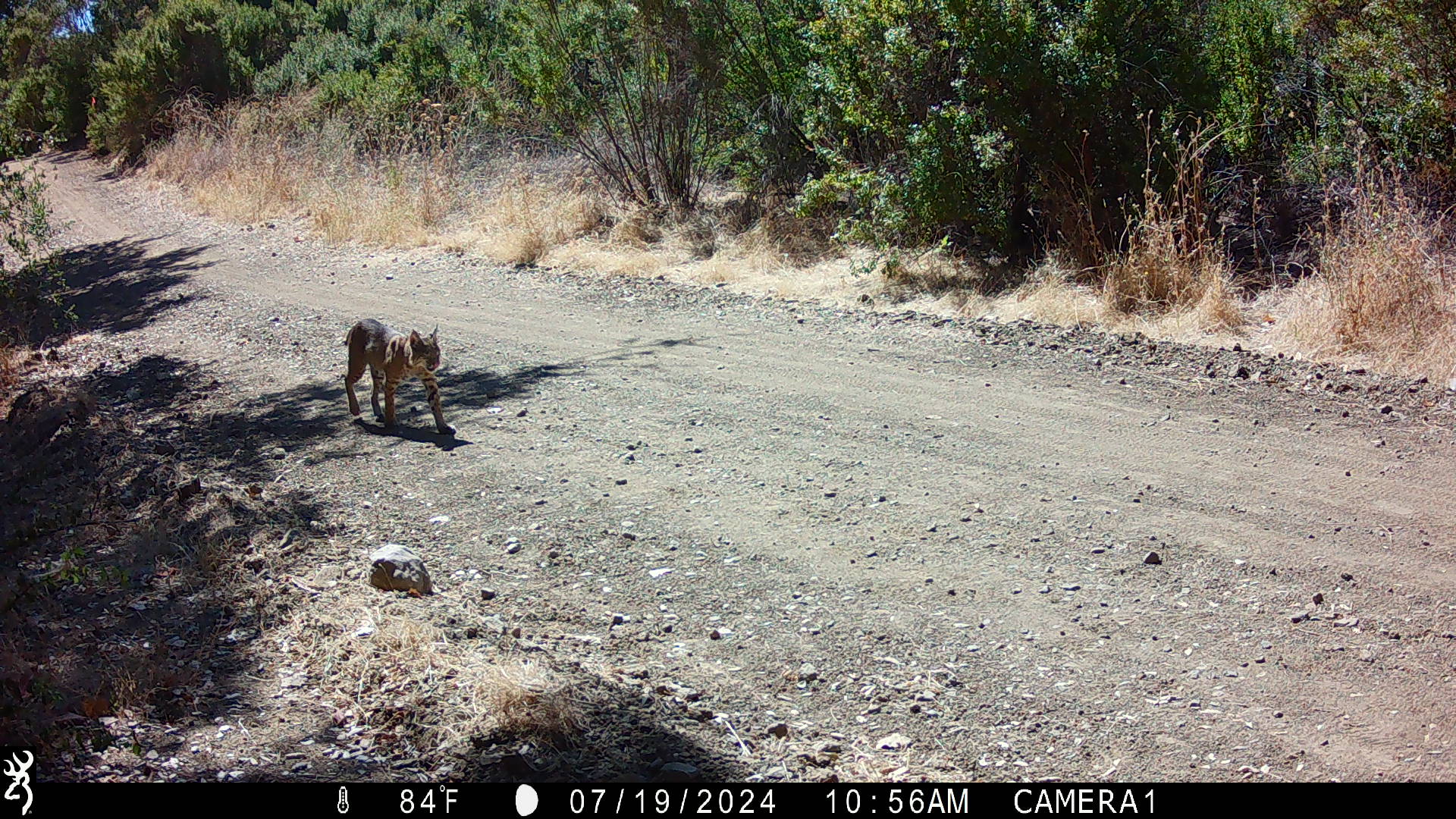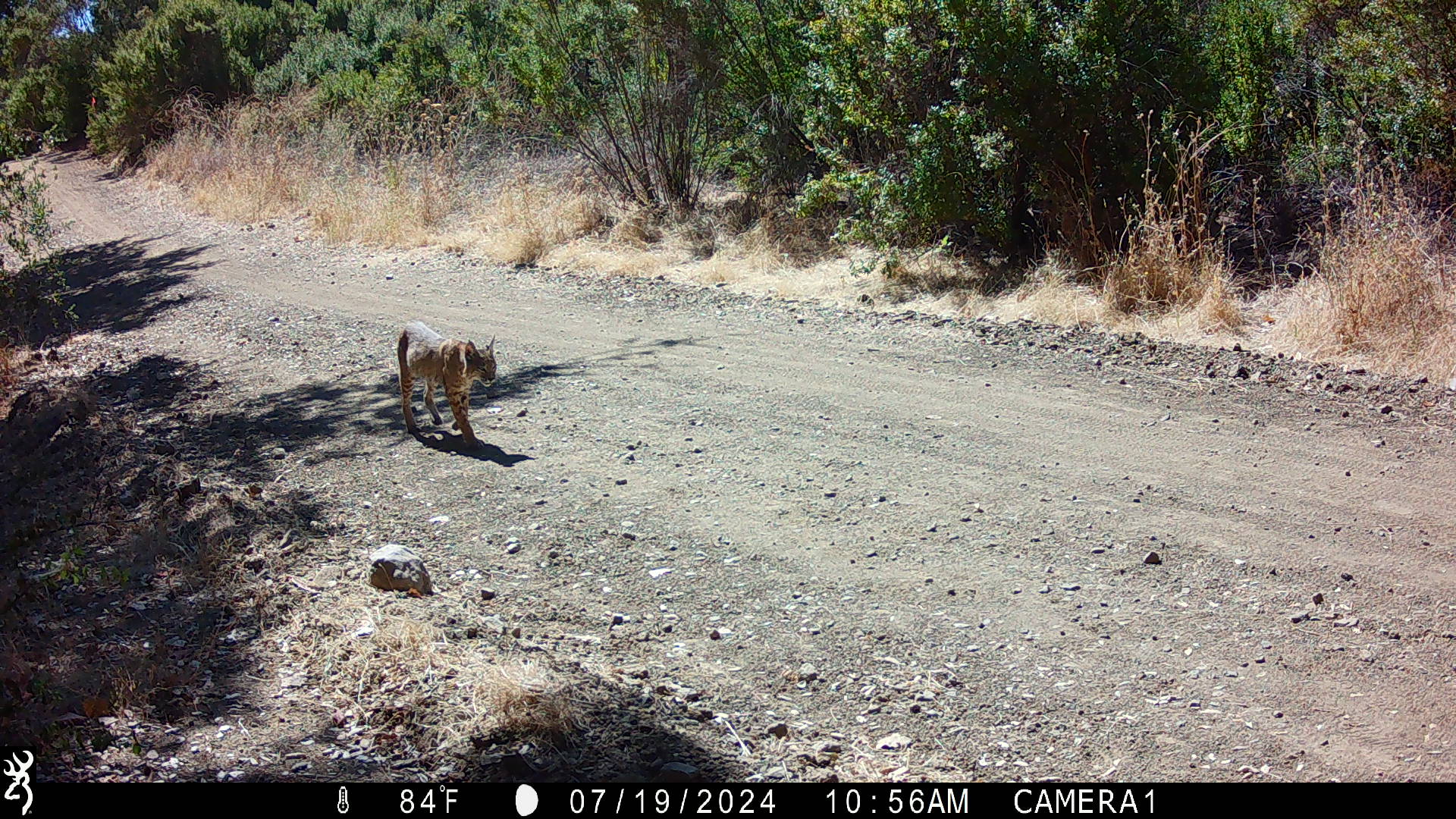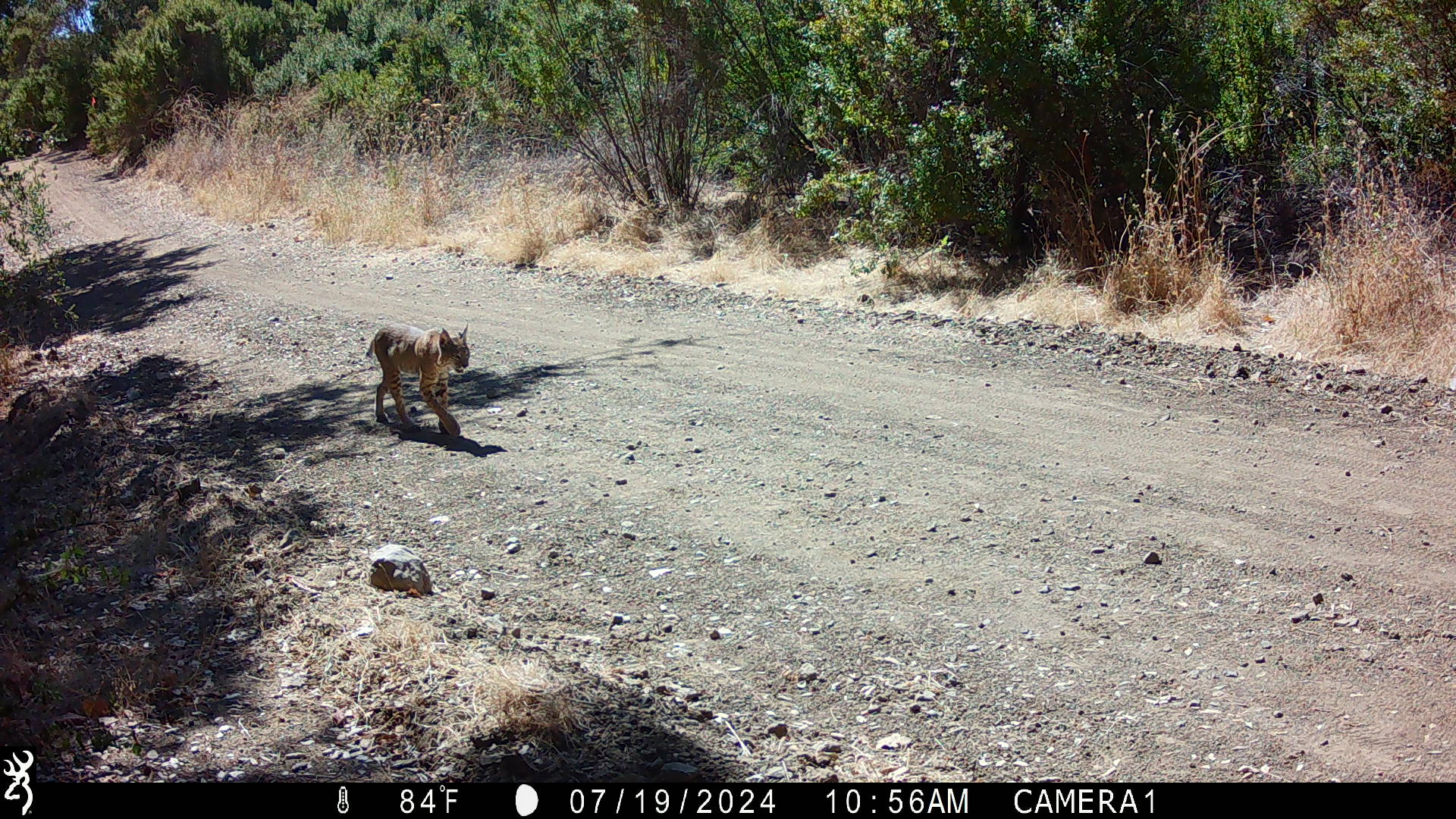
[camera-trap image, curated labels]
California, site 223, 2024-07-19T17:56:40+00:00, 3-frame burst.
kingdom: Animalia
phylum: Chordata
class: Mammalia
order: Carnivora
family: Felidae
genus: Lynx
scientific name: Lynx rufus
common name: bobcat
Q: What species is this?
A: Bobcat (Lynx rufus).